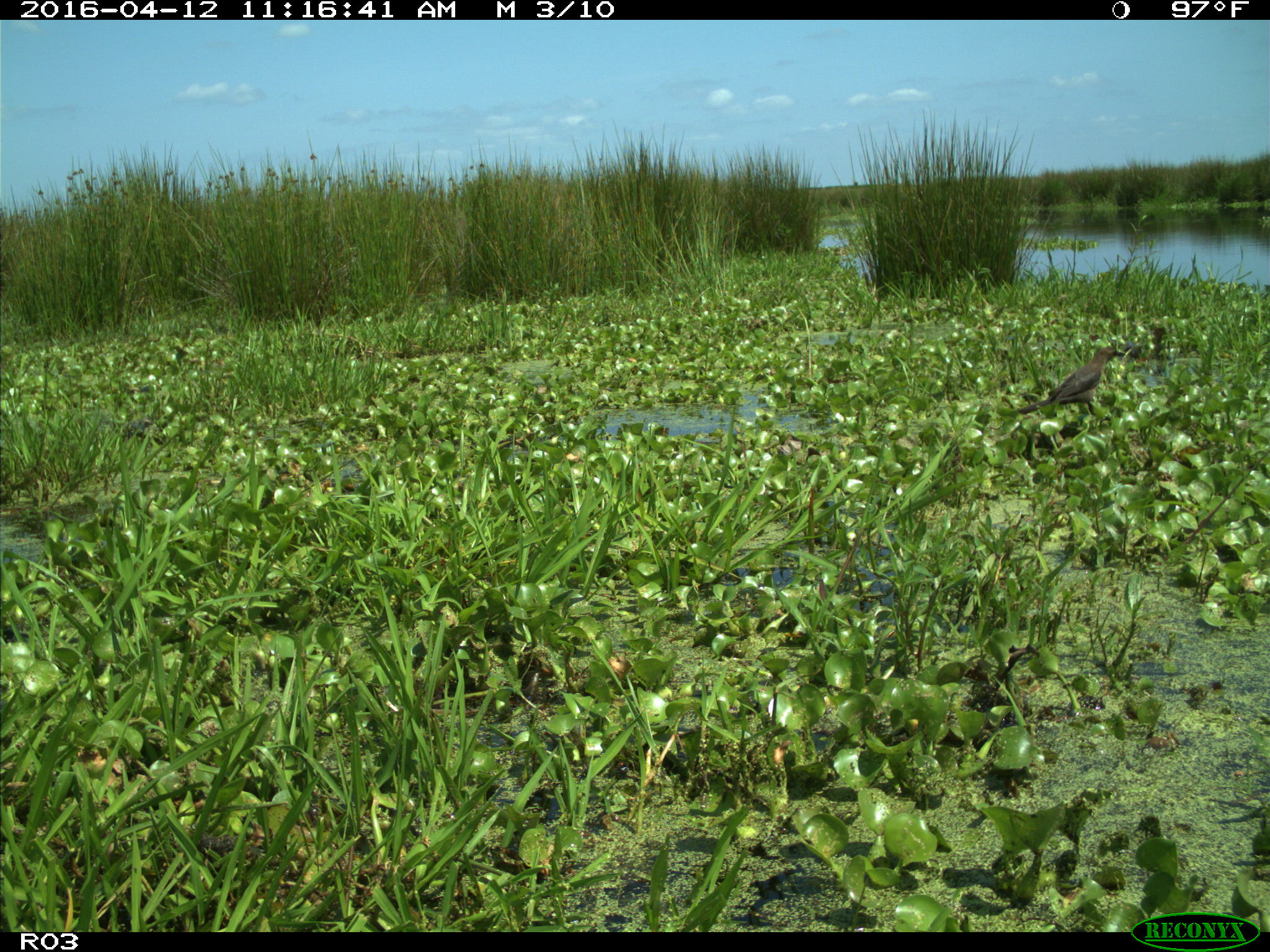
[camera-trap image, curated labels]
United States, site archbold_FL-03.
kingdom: Animalia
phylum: Chordata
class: Mammalia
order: Artiodactyla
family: Bovidae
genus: Bos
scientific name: Bos taurus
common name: domestic cow